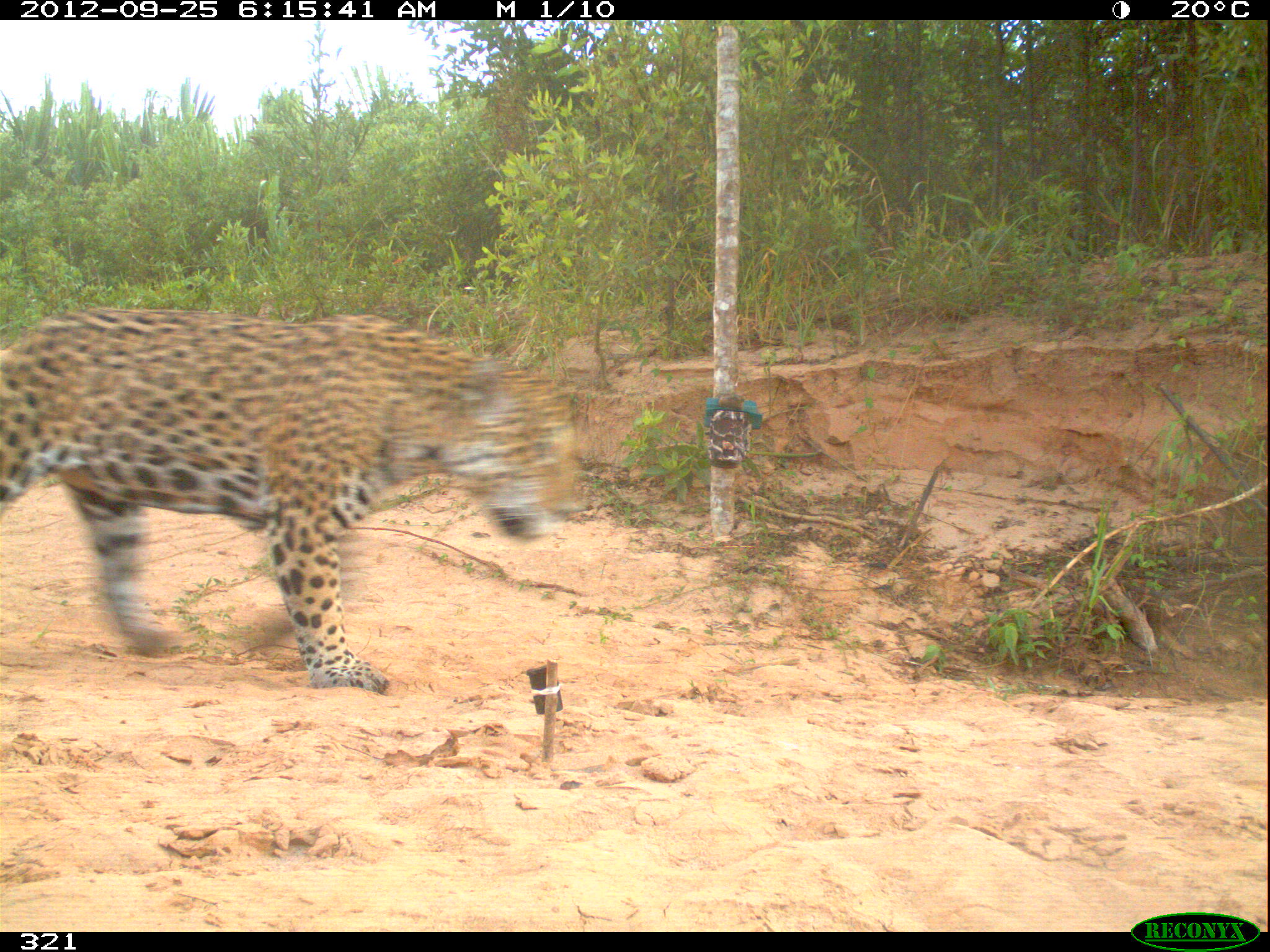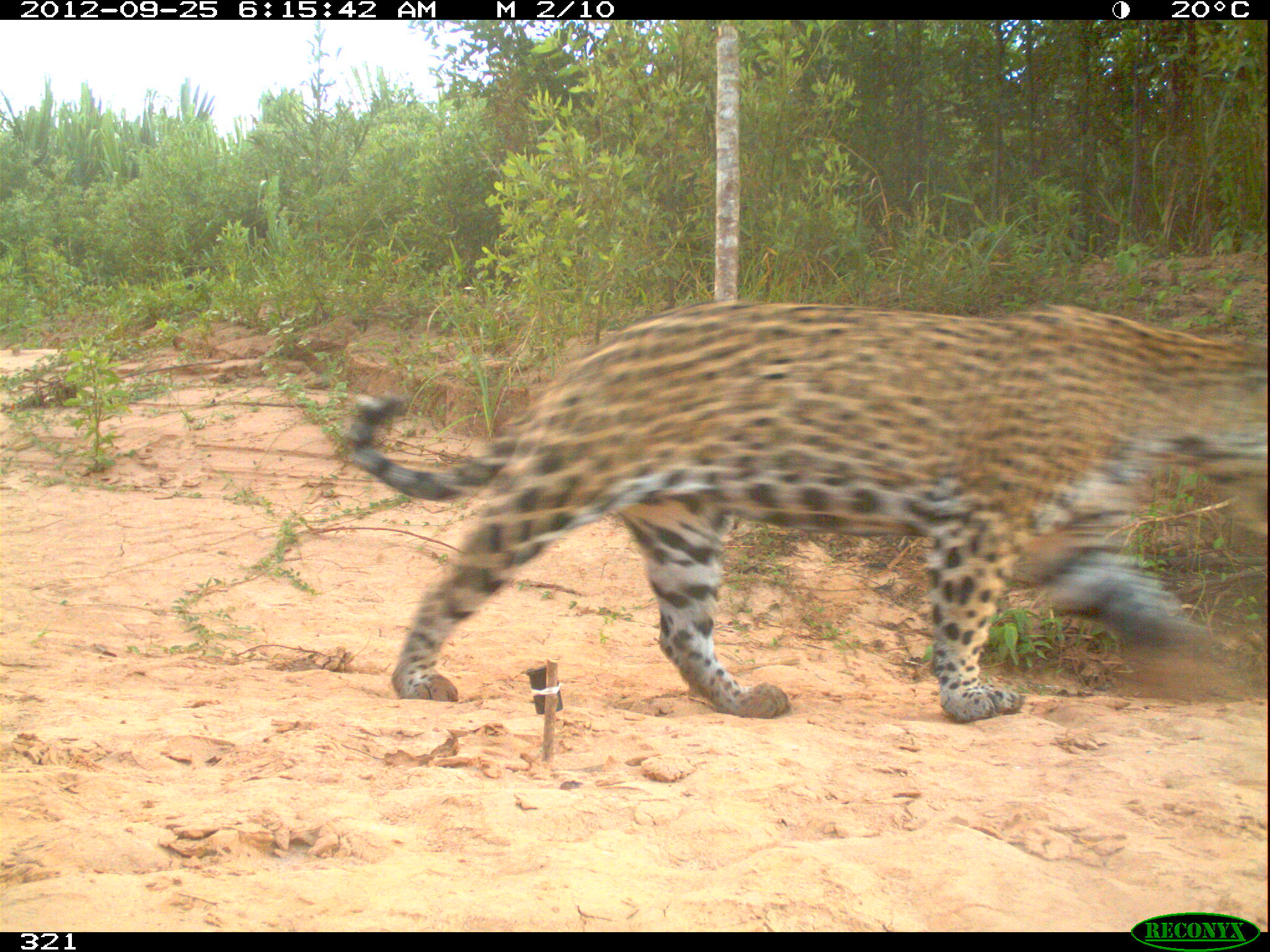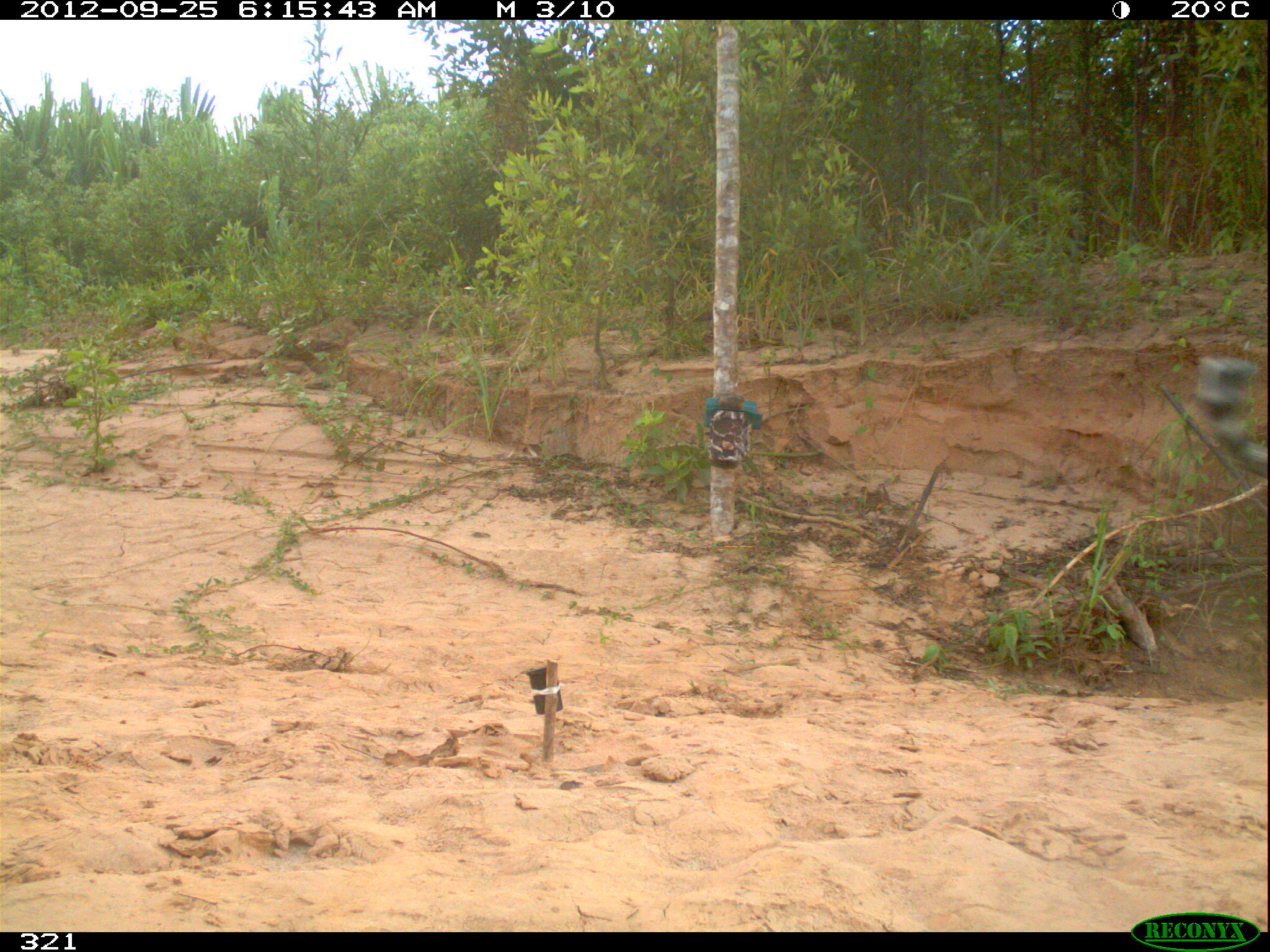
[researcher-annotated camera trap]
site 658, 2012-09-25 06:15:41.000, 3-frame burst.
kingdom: Animalia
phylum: Chordata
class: Mammalia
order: Carnivora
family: Felidae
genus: Panthera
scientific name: Panthera onca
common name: jaguar